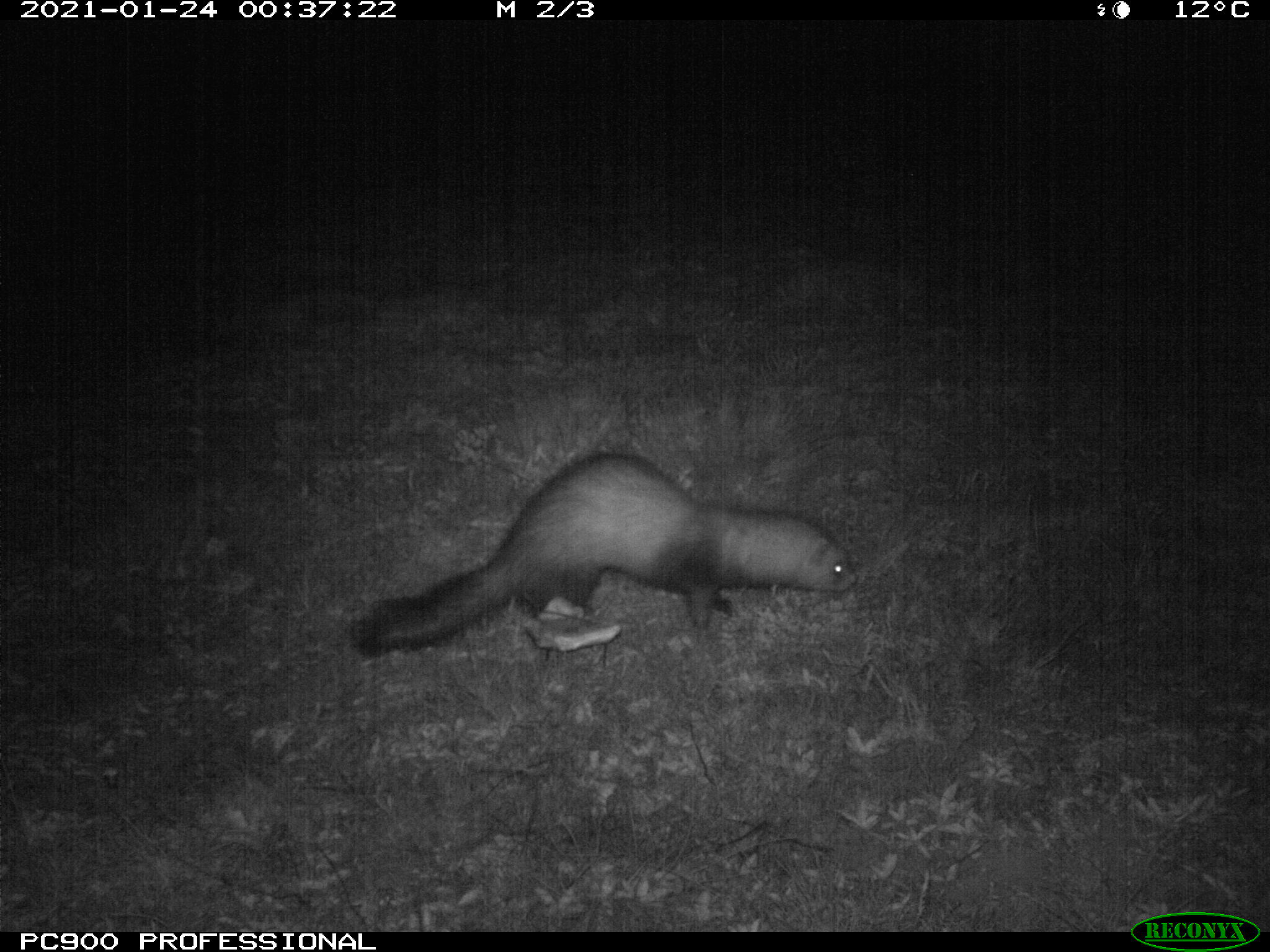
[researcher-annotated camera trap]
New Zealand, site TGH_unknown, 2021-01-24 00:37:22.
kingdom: Animalia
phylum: Chordata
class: Mammalia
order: Carnivora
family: Mustelidae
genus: Mustela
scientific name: Mustela furo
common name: ferret